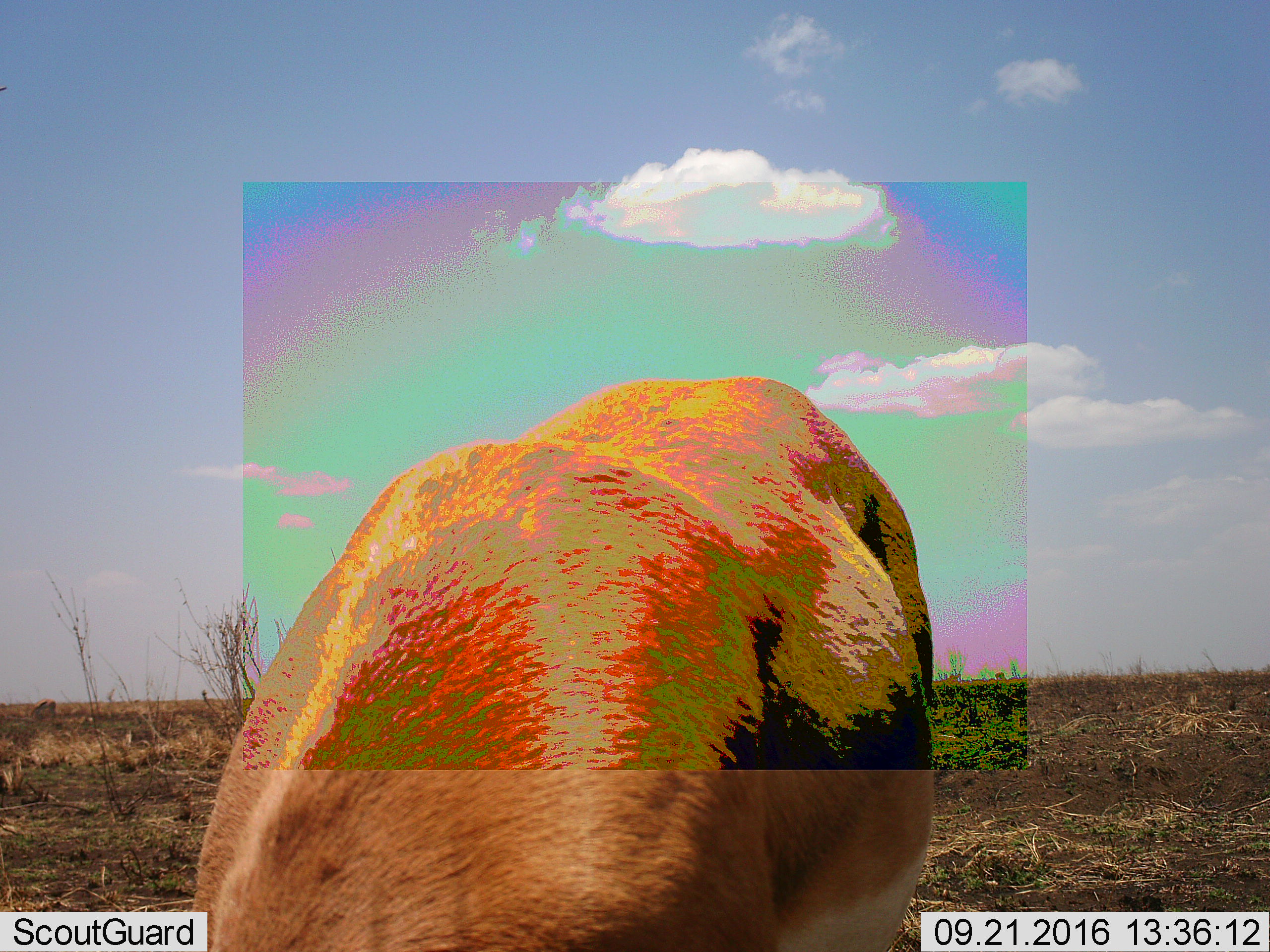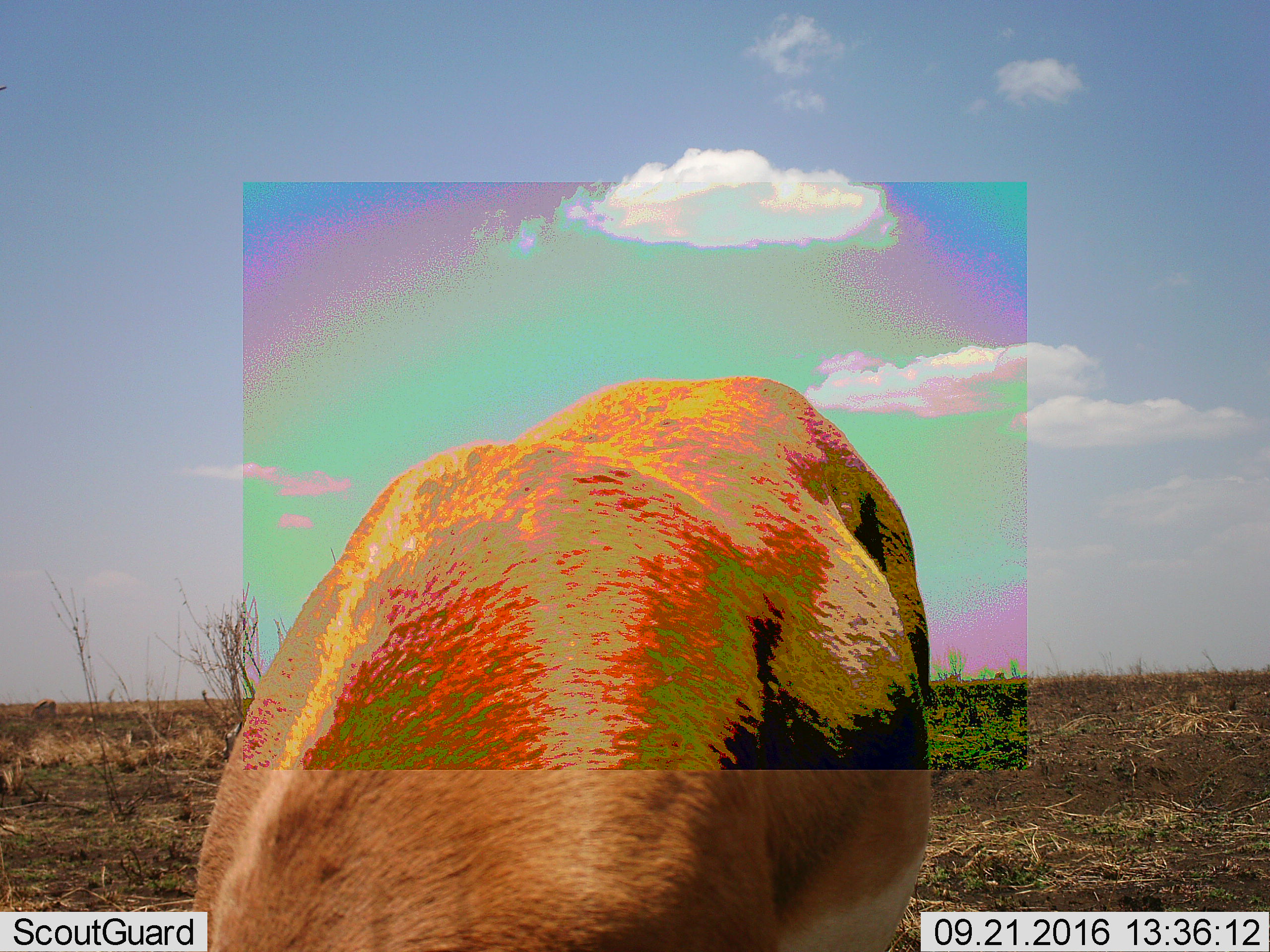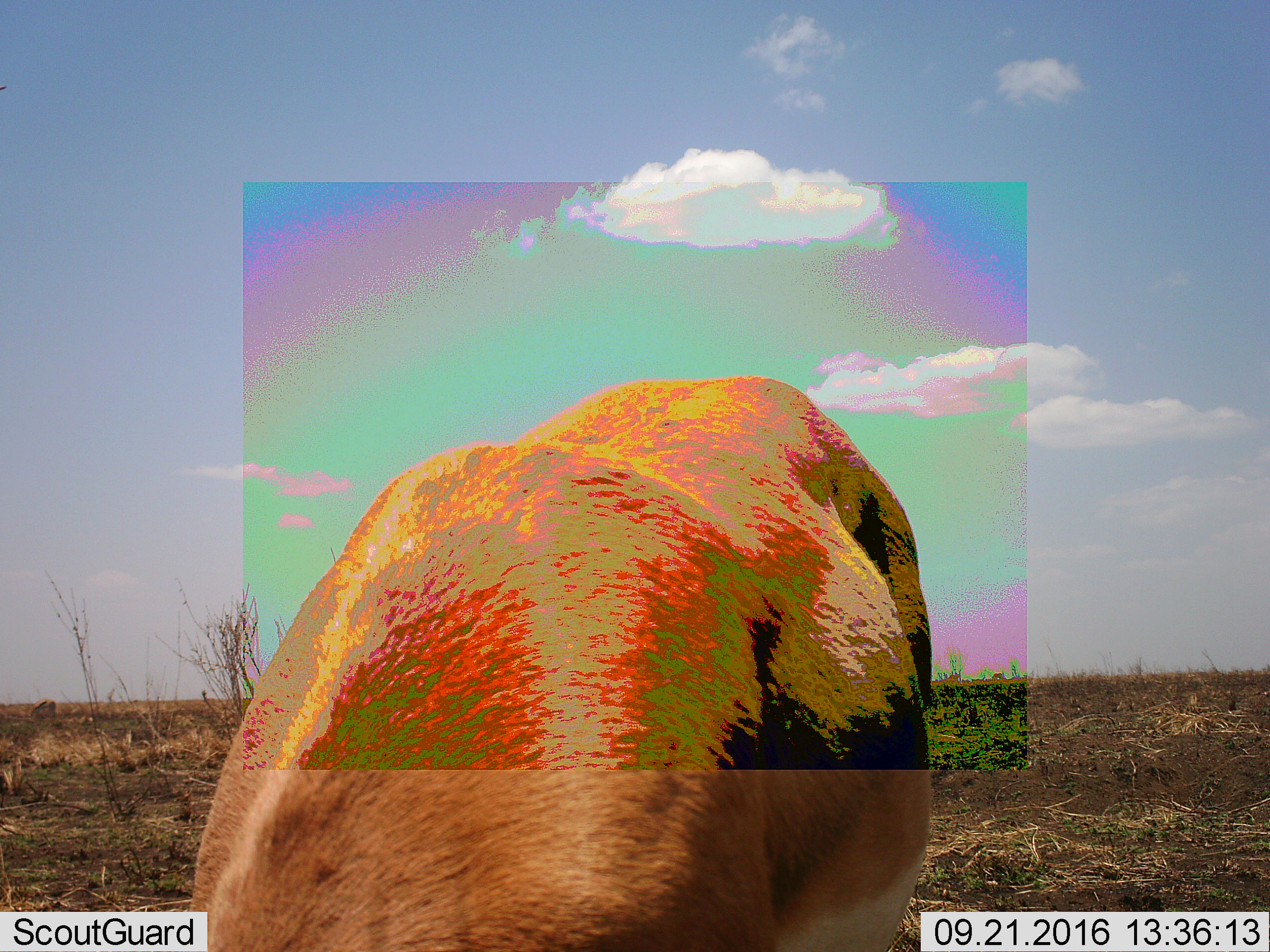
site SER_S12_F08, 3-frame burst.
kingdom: Animalia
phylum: Chordata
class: Mammalia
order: Artiodactyla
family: Bovidae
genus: Eudorcas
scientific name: Eudorcas thomsonii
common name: thomson's gazelle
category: gazellethomsons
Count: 1.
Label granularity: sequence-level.